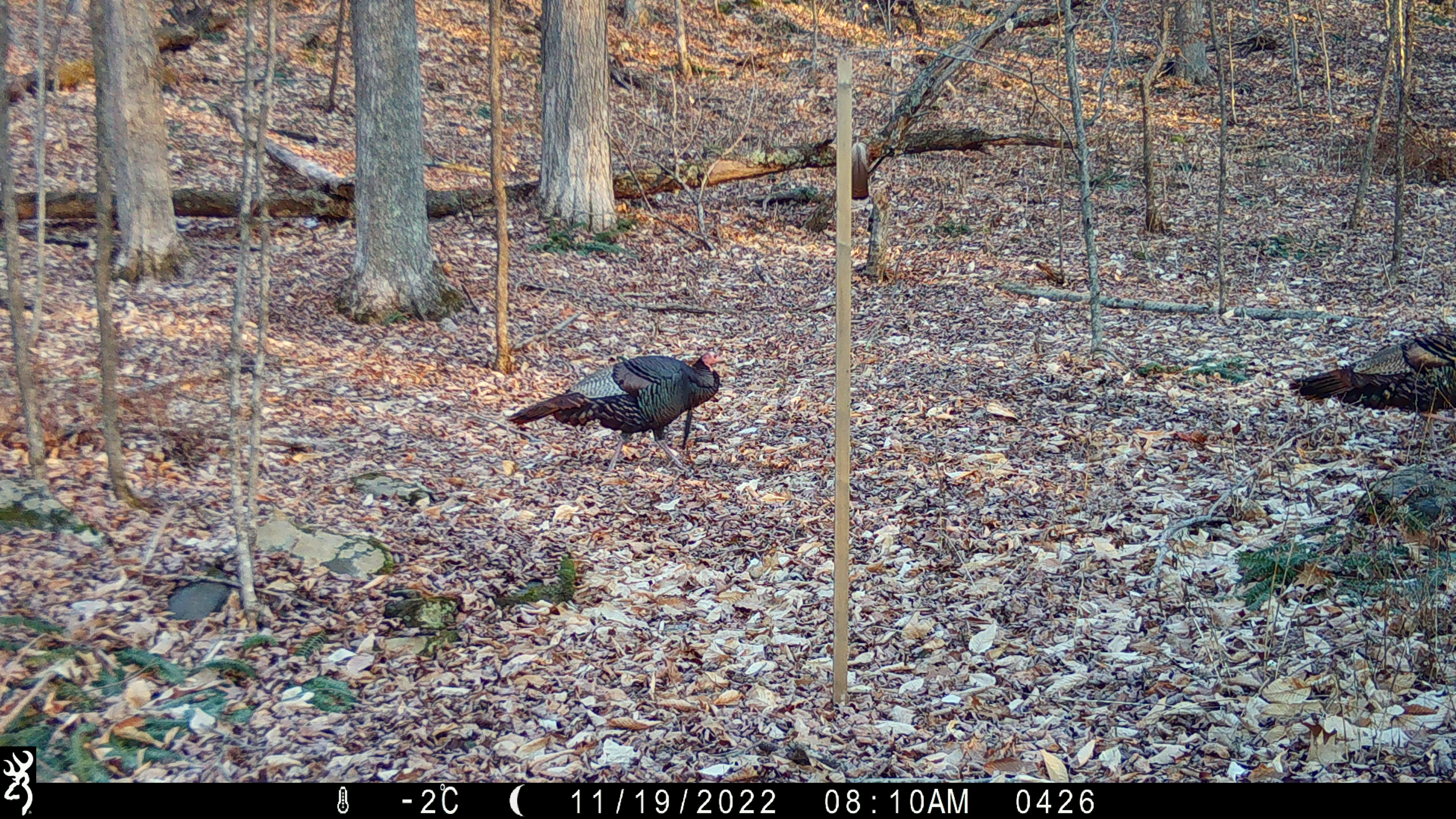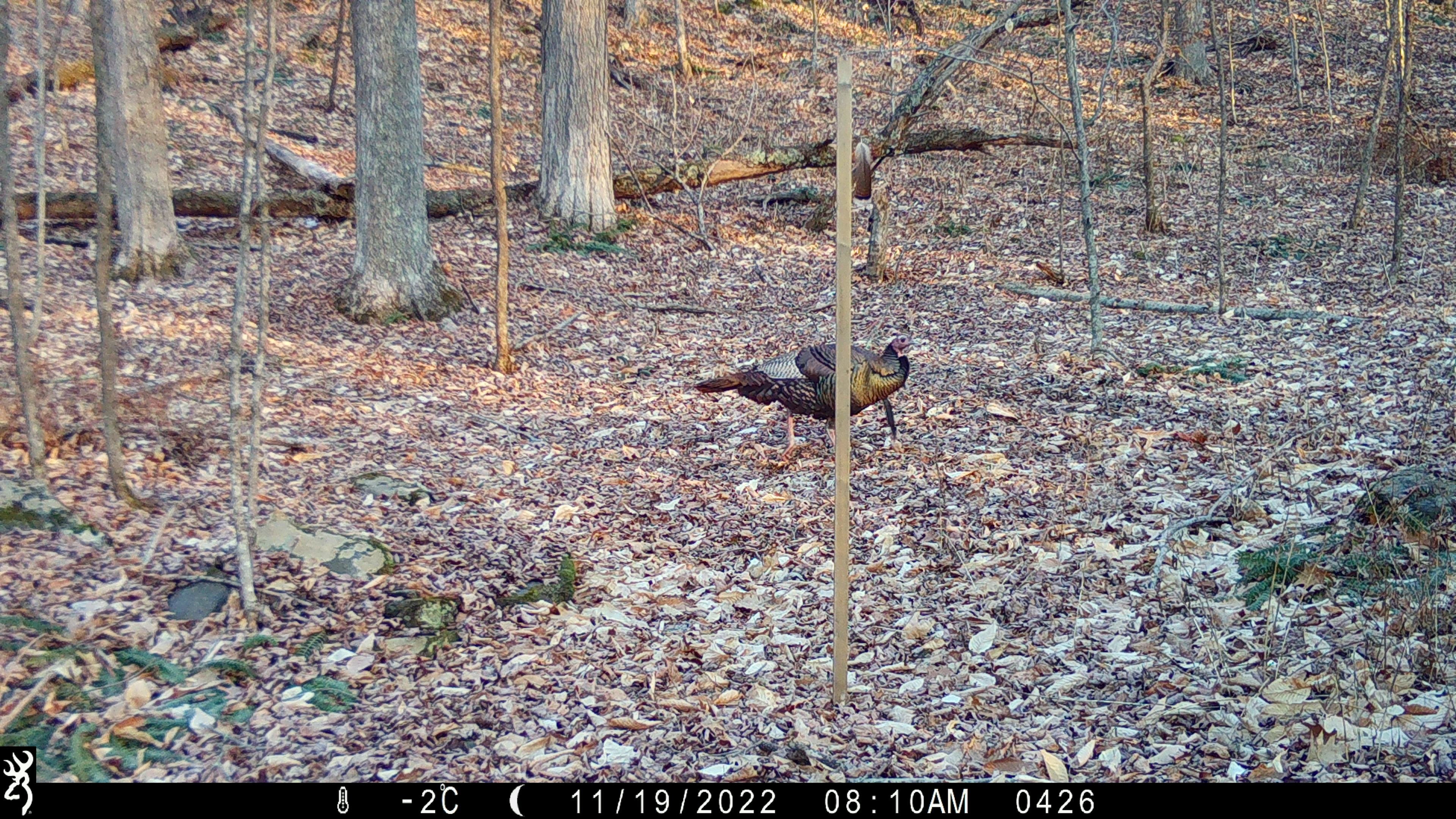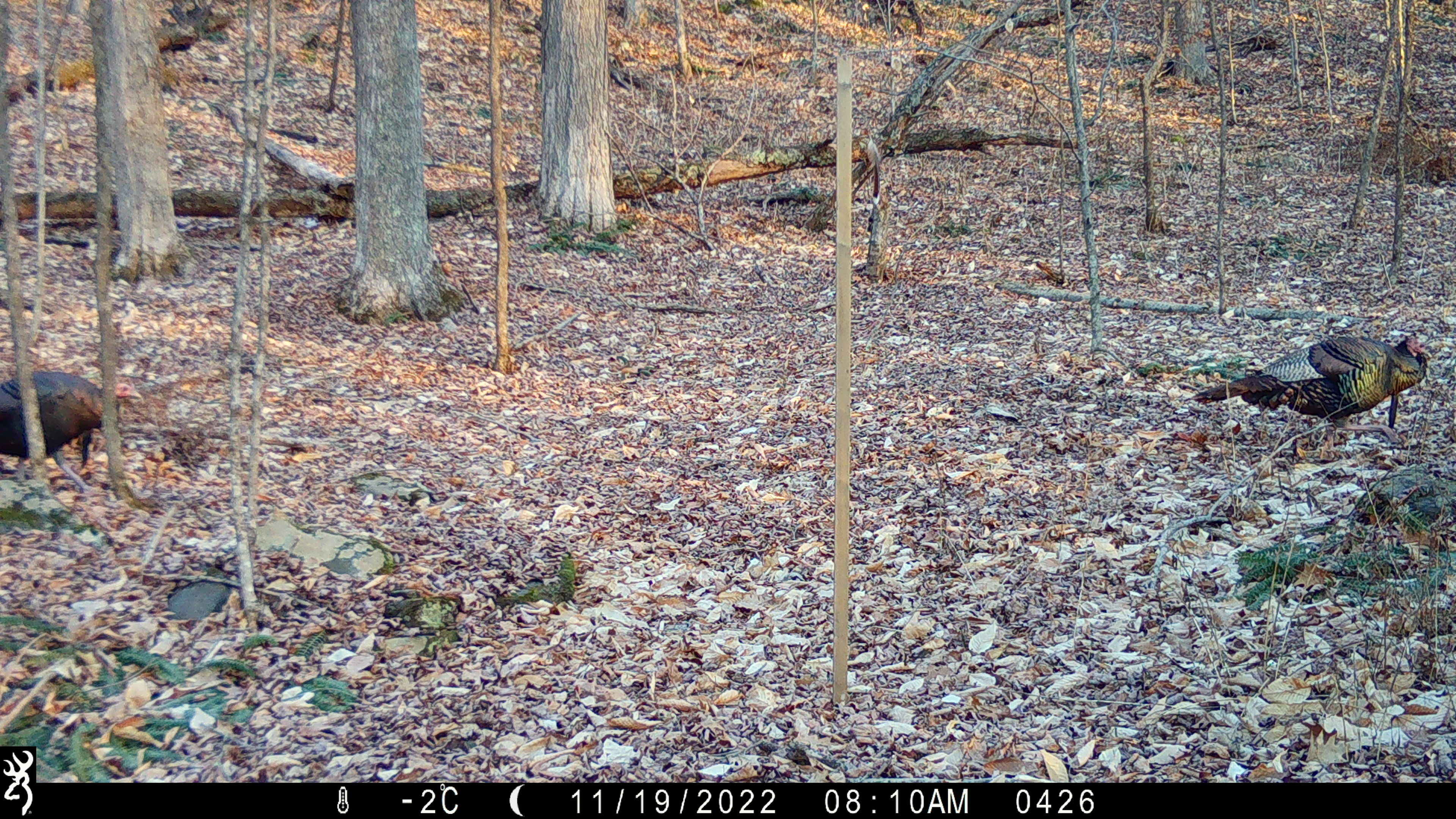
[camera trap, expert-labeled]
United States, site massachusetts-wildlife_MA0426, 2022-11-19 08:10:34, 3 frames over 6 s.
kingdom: Animalia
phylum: Chordata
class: Aves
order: Galliformes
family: Phasianidae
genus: Meleagris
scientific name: Meleagris gallopavo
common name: wild turkey